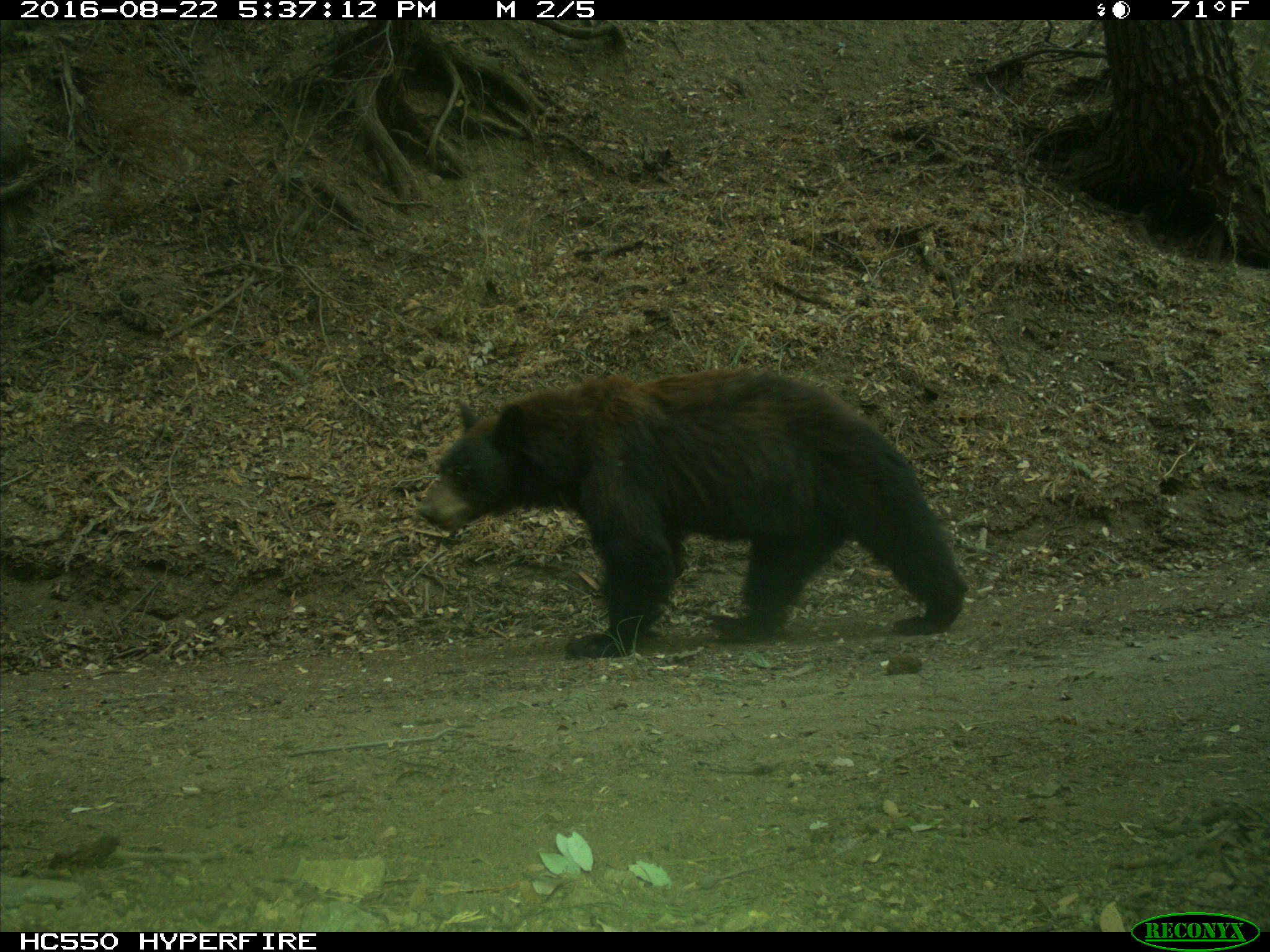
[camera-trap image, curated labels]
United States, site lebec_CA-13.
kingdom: Animalia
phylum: Chordata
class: Mammalia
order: Carnivora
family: Ursidae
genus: Ursus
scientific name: Ursus americanus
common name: american black bear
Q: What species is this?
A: Ursus americanus (american black bear).